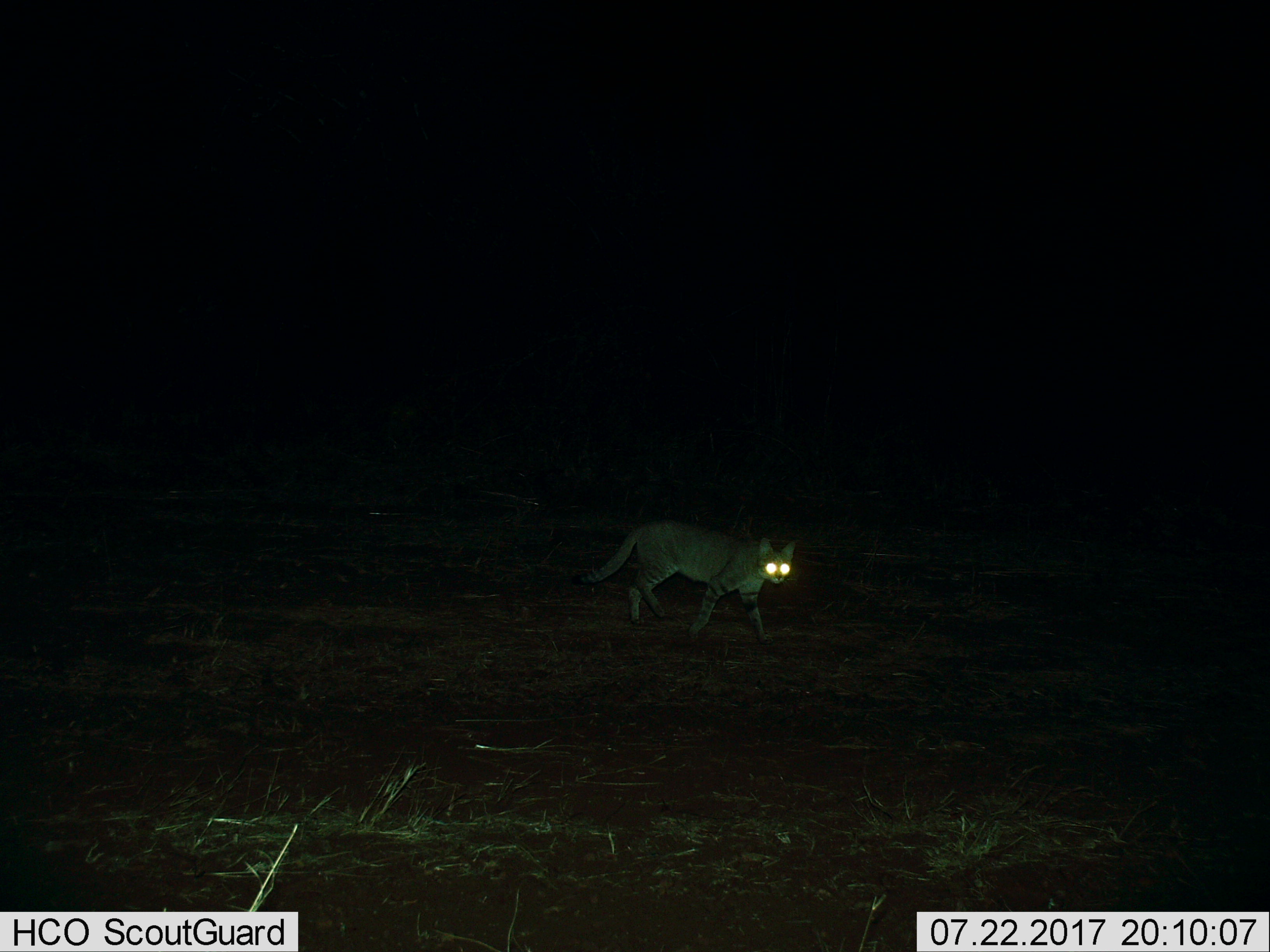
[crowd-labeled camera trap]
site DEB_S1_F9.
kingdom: Animalia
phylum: Chordata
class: Mammalia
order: Carnivora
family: Felidae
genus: Felis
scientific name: Felis lybica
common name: african wild cat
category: africanwildcat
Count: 1.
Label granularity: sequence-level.